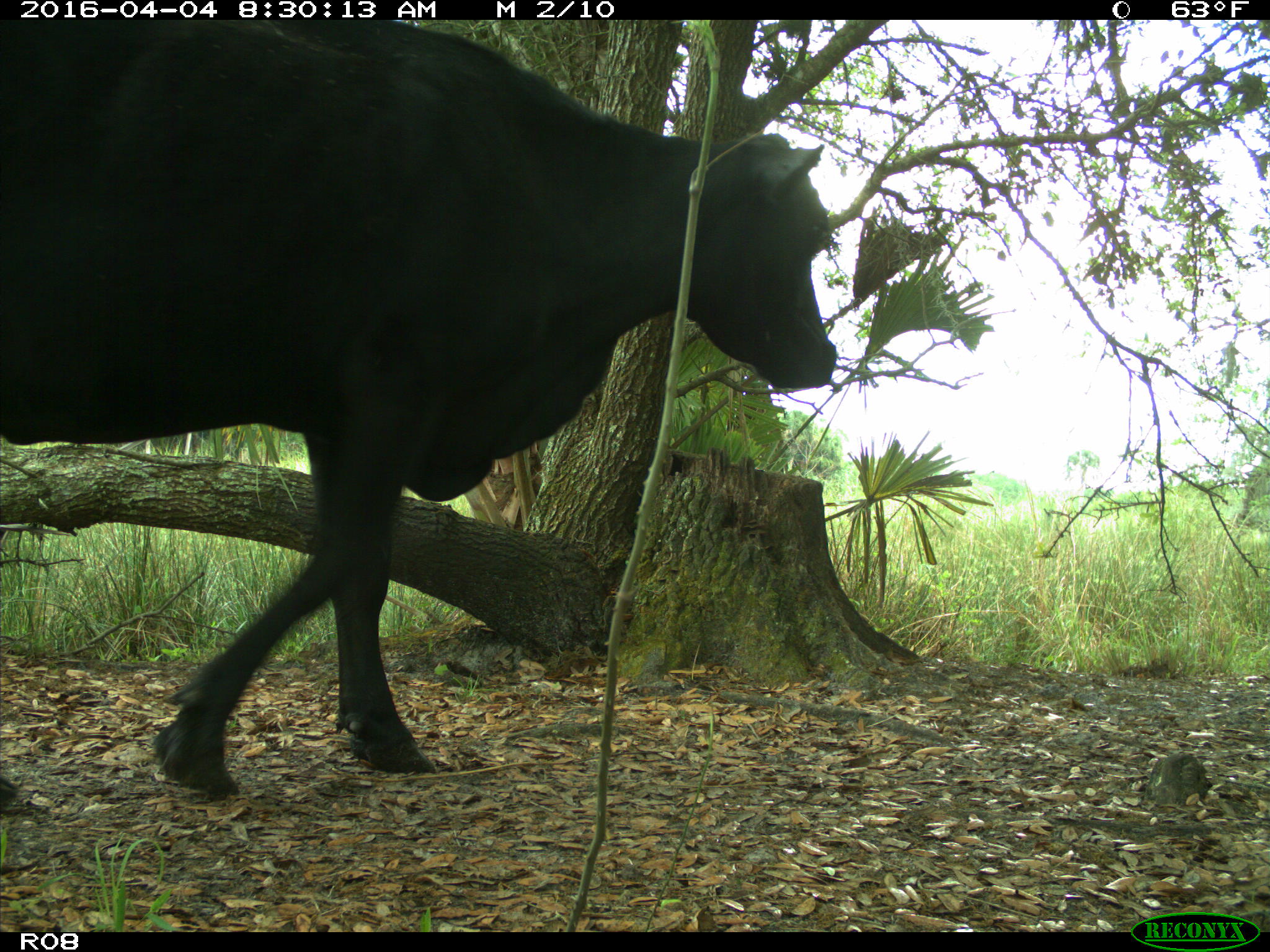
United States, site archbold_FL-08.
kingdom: Animalia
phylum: Chordata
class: Mammalia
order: Artiodactyla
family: Bovidae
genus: Bos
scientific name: Bos taurus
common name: domestic cow